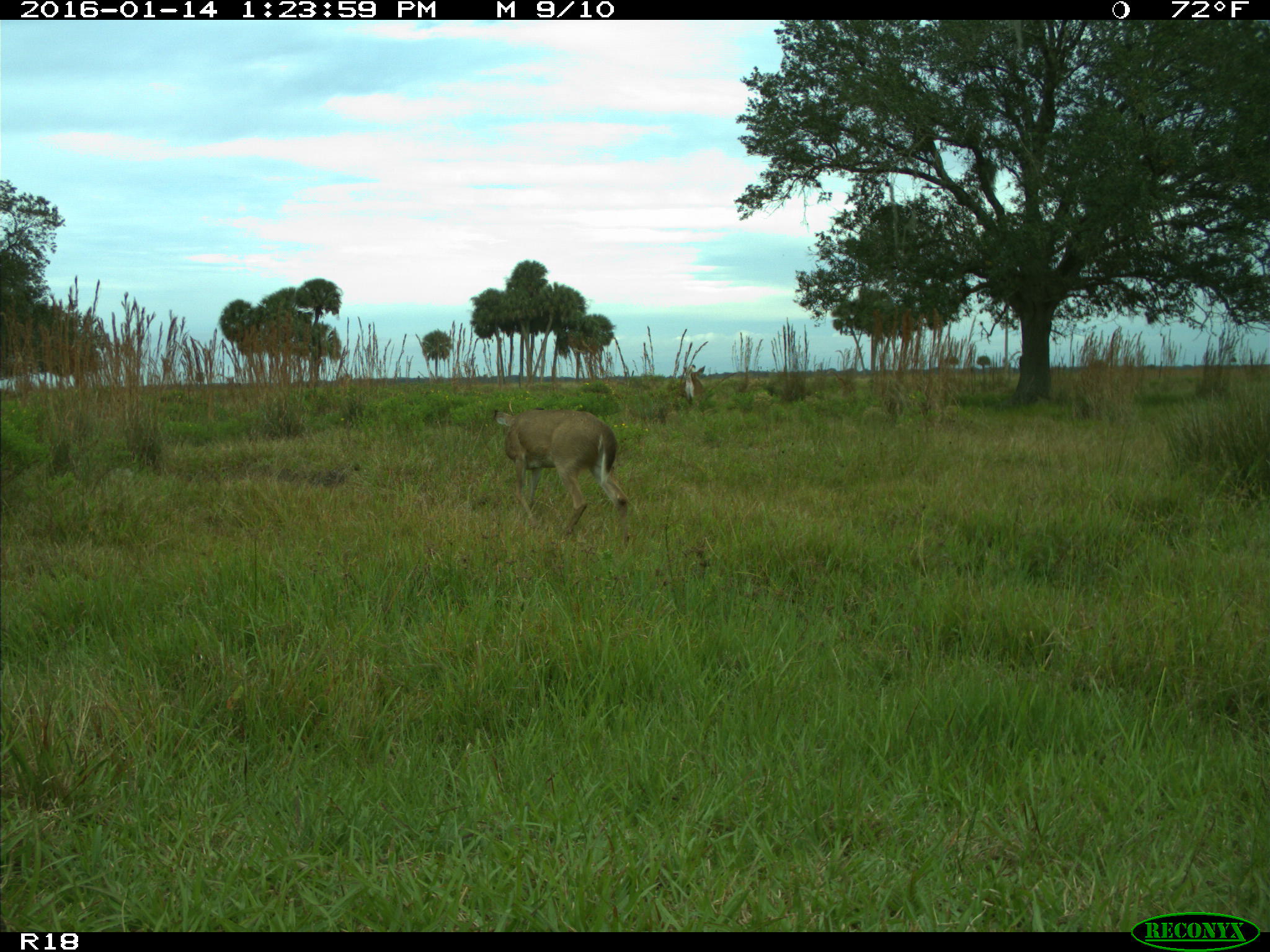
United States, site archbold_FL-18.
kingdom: Animalia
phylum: Chordata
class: Mammalia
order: Artiodactyla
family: Cervidae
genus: Odocoileus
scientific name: Odocoileus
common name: deer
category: unidentified deer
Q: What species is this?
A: Unidentified deer (deer) (Odocoileus).